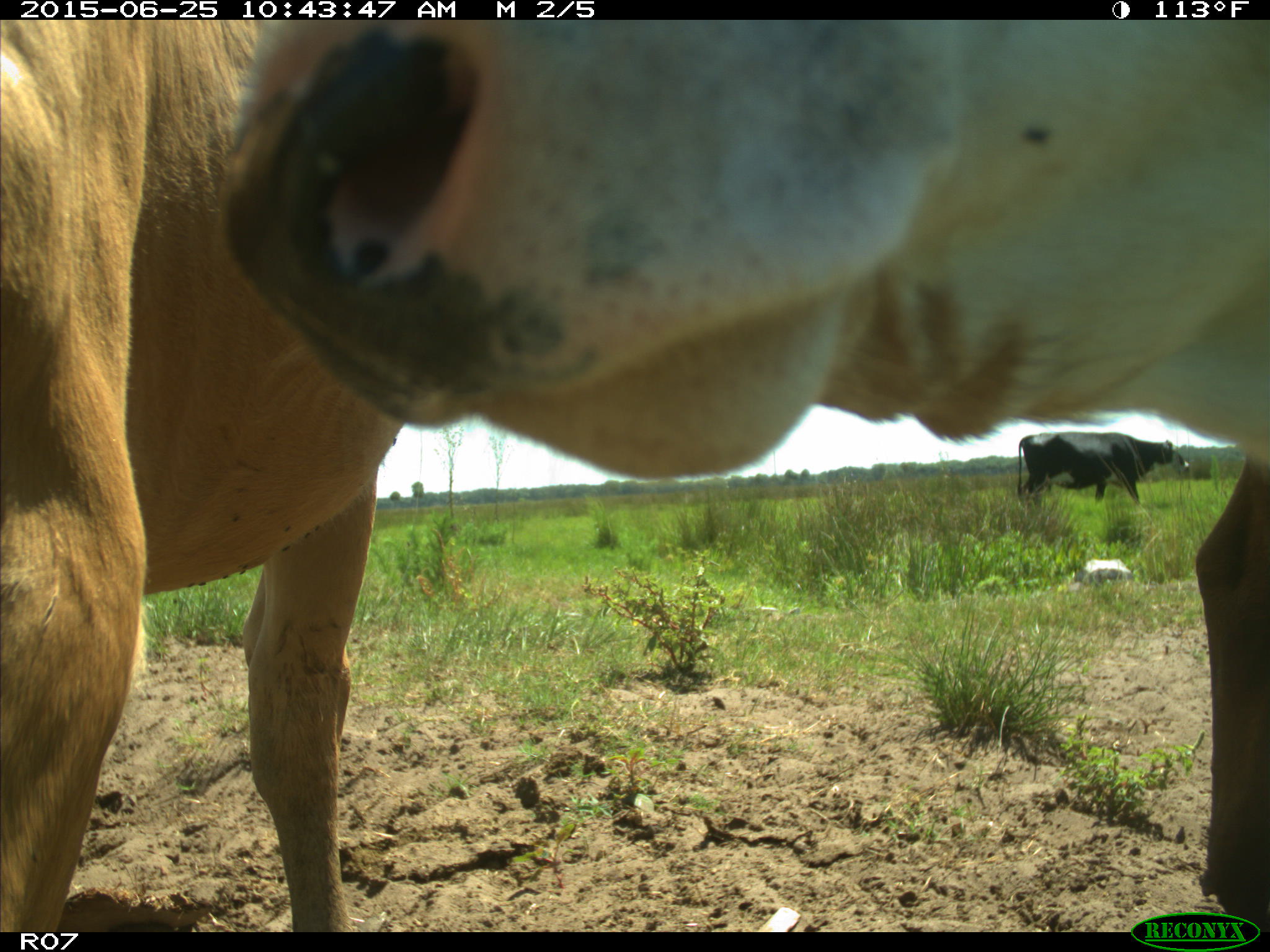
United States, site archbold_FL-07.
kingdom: Animalia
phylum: Chordata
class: Mammalia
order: Artiodactyla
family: Bovidae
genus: Bos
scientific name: Bos taurus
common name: domestic cow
Bos taurus (domestic cow).